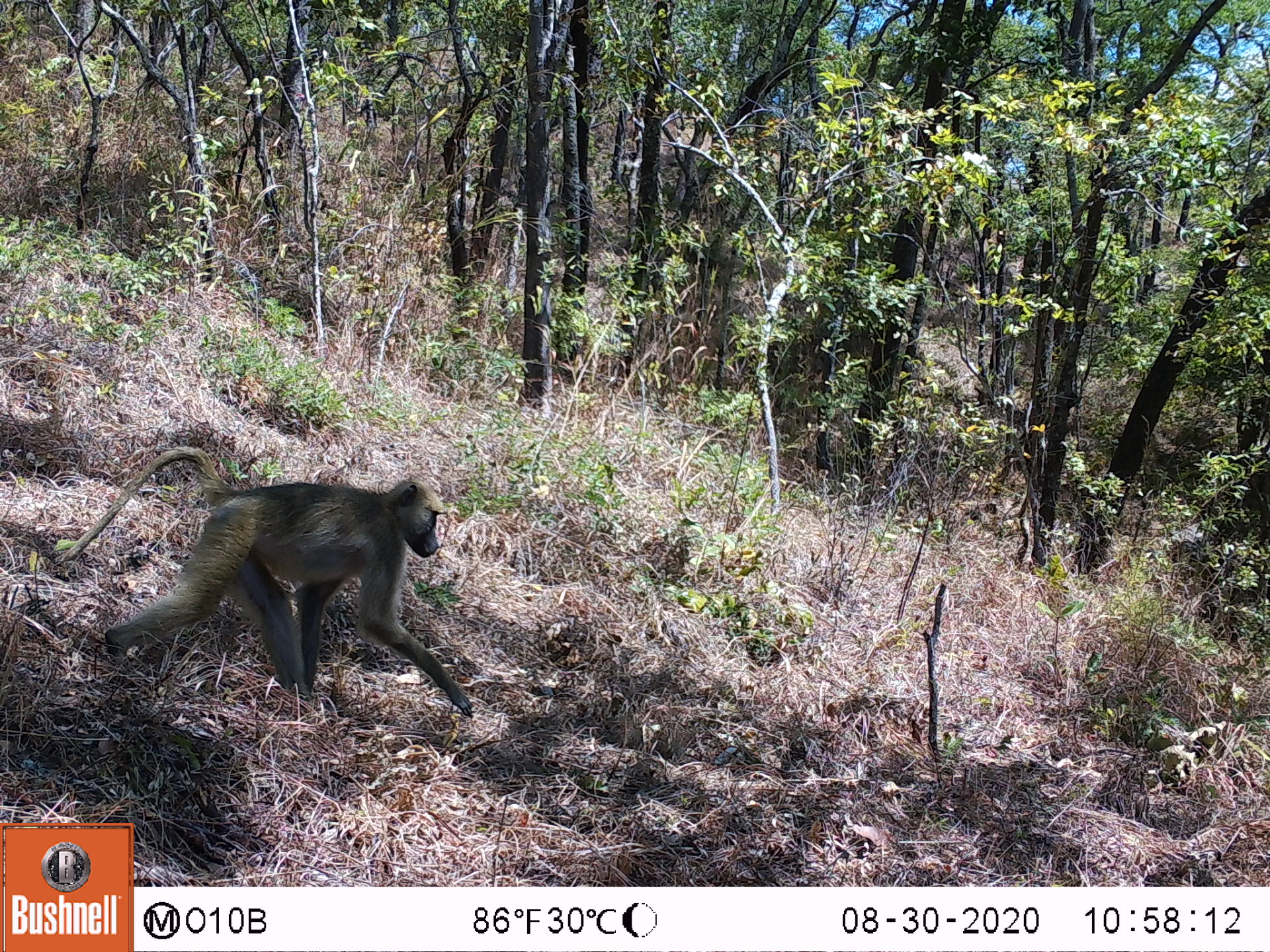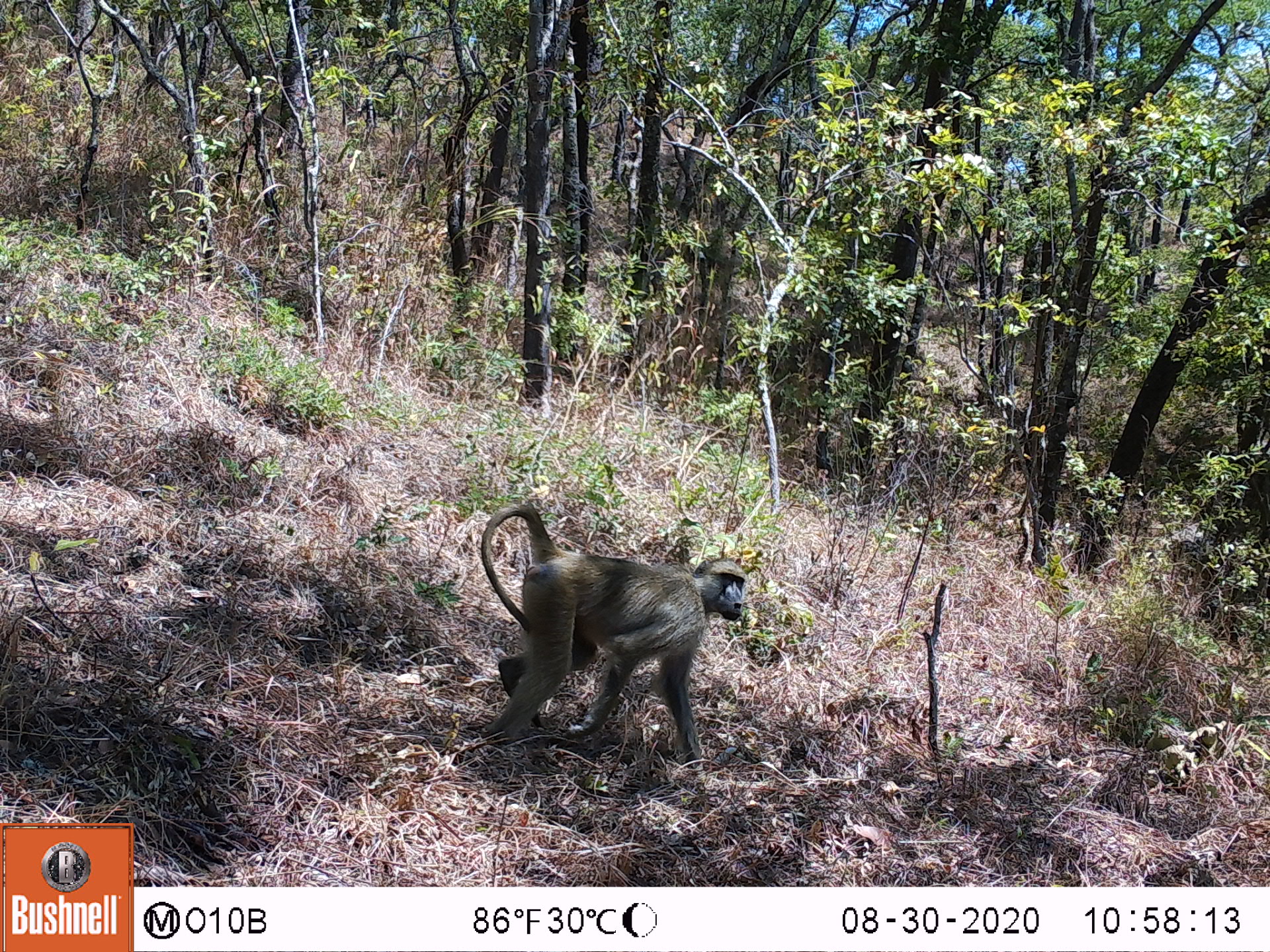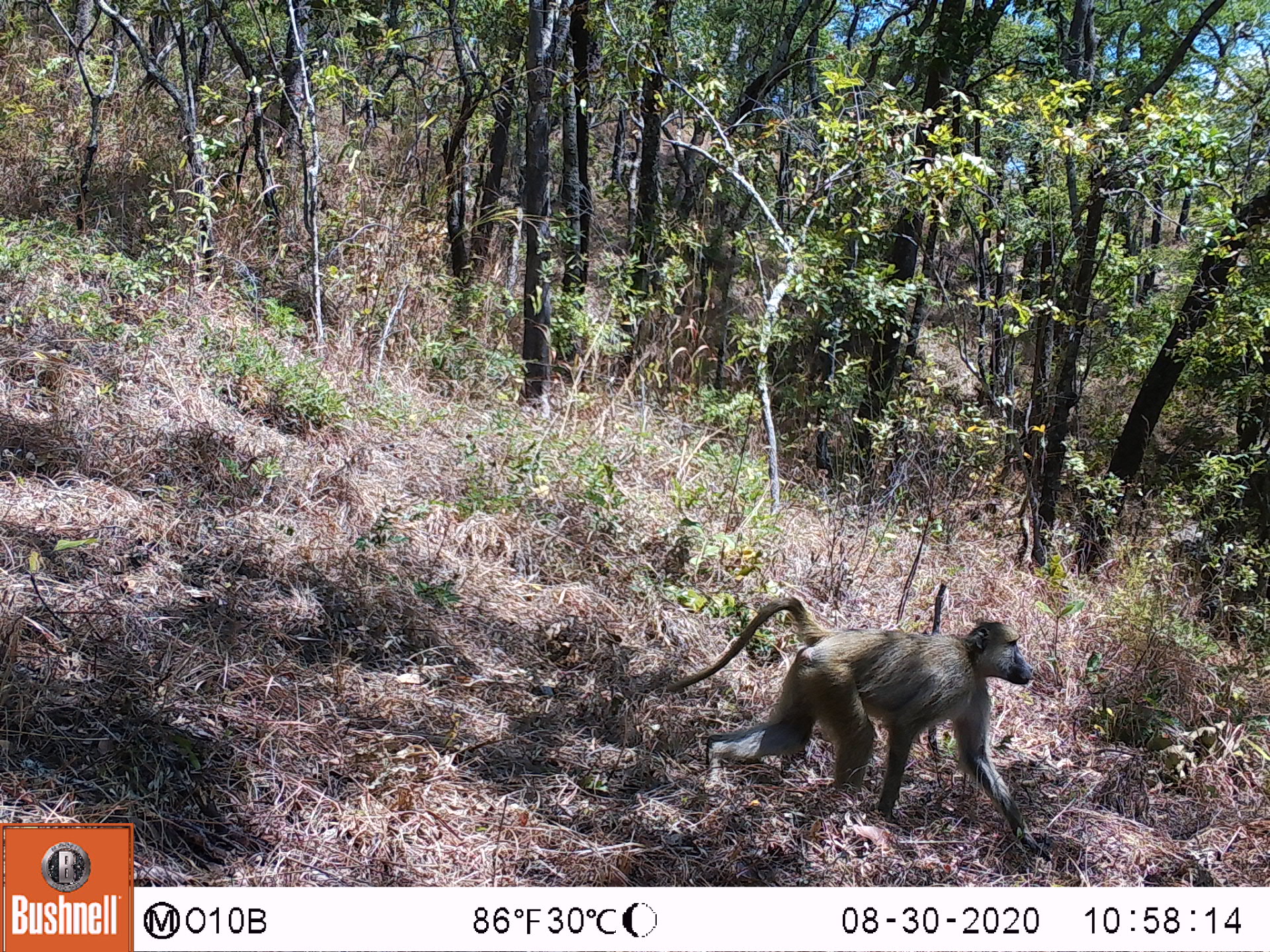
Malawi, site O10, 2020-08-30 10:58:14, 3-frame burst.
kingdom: Animalia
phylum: Chordata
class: Mammalia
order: Primates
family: Cercopithecidae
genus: Papio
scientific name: Papio cynocephalus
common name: yellow baboon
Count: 1.